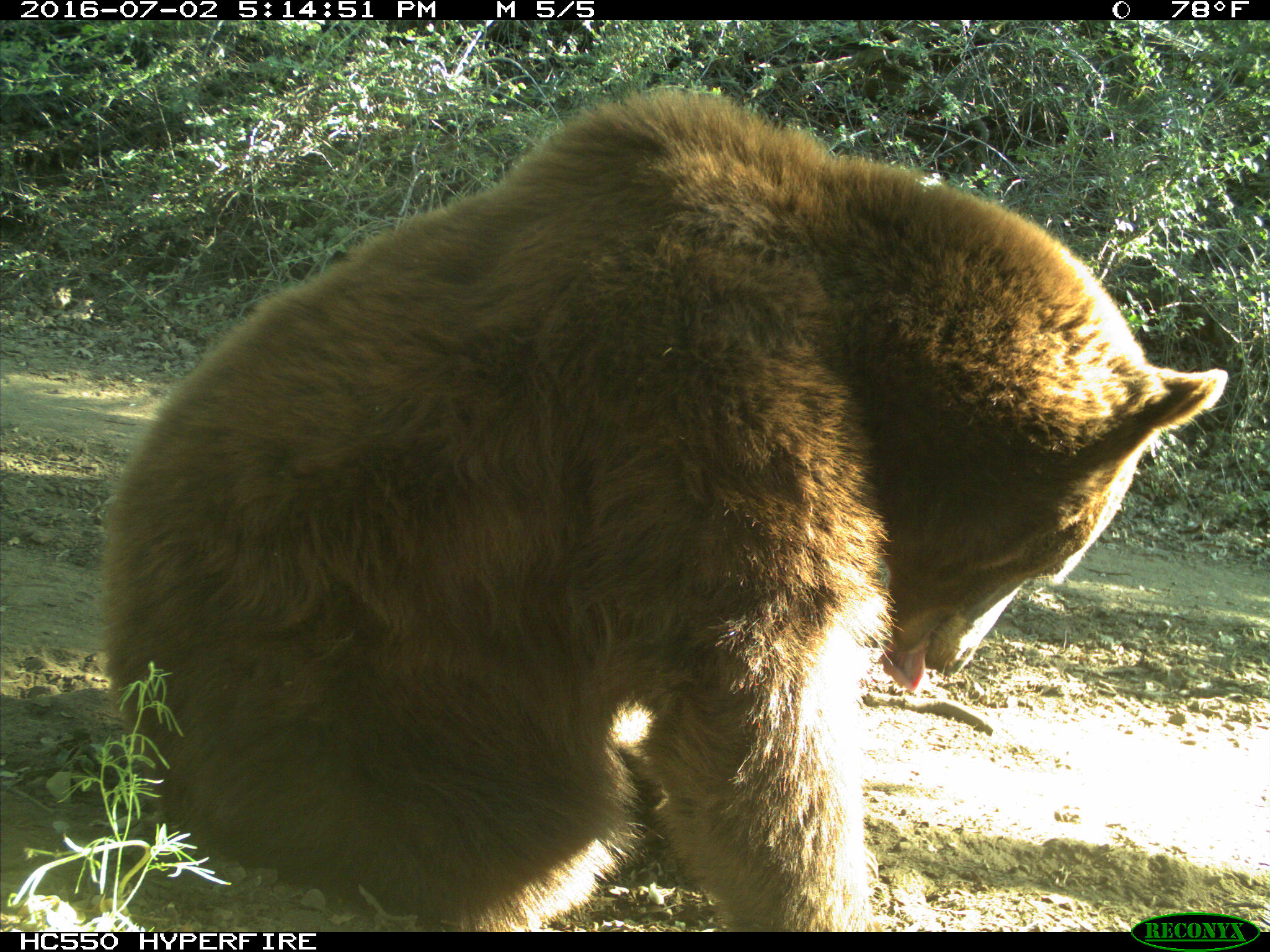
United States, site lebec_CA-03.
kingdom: Animalia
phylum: Chordata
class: Mammalia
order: Carnivora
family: Ursidae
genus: Ursus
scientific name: Ursus americanus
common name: american black bear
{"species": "Ursus americanus (american black bear)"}